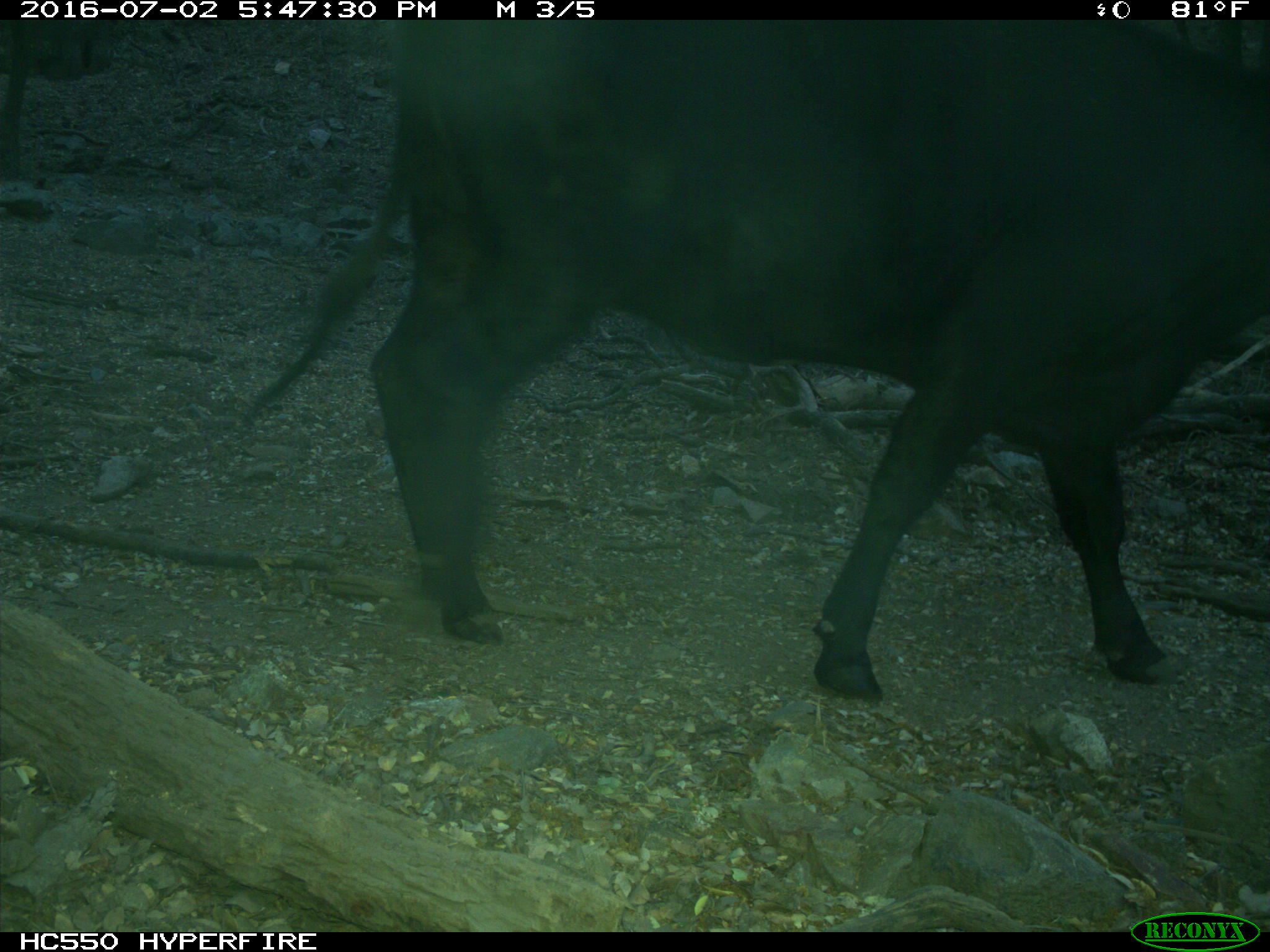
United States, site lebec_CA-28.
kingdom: Animalia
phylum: Chordata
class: Mammalia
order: Artiodactyla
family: Bovidae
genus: Bos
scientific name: Bos taurus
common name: domestic cow